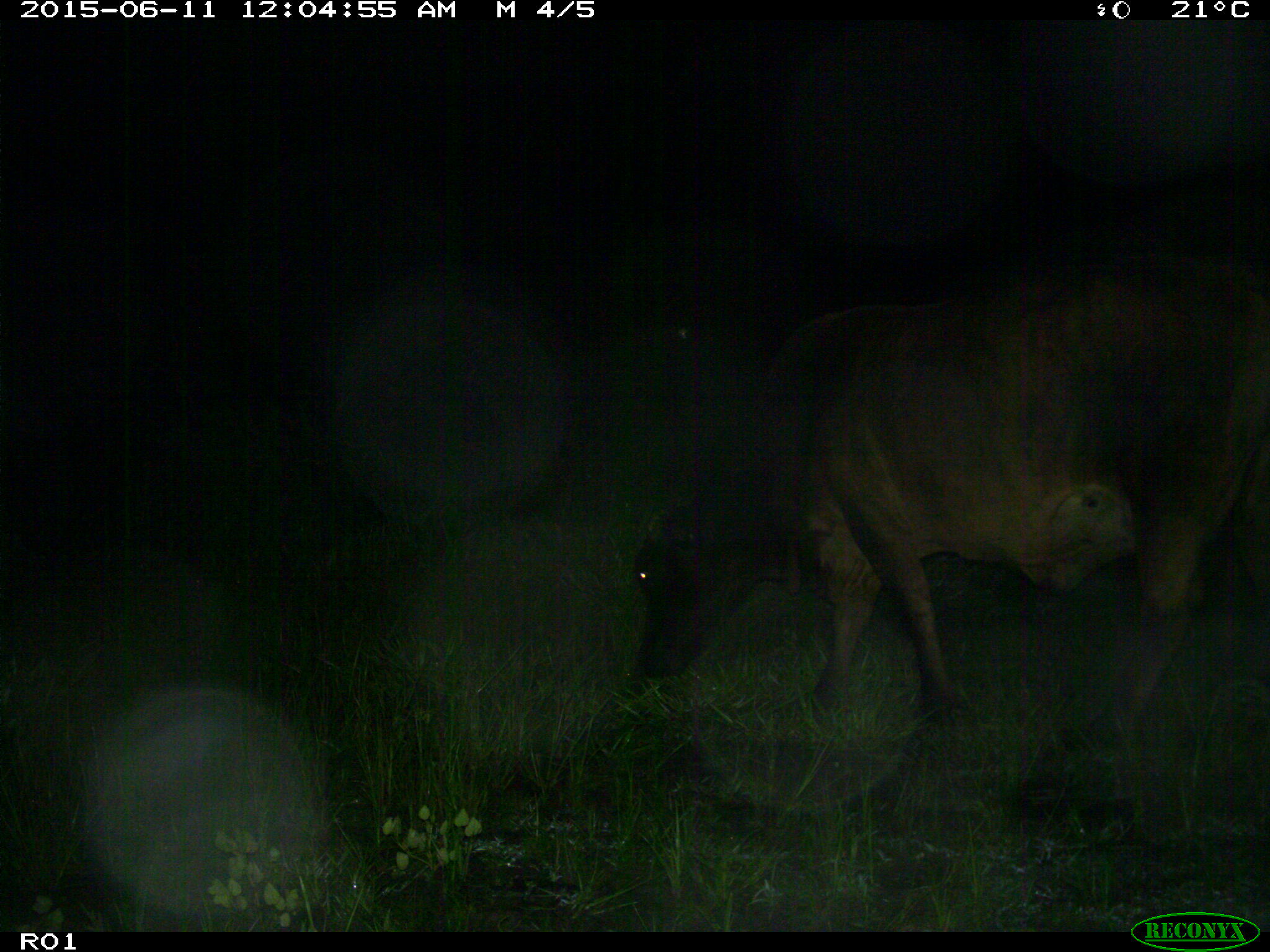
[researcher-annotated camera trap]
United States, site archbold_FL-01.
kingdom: Animalia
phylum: Chordata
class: Mammalia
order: Artiodactyla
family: Bovidae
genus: Bos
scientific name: Bos taurus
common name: domestic cow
Bos taurus (domestic cow).